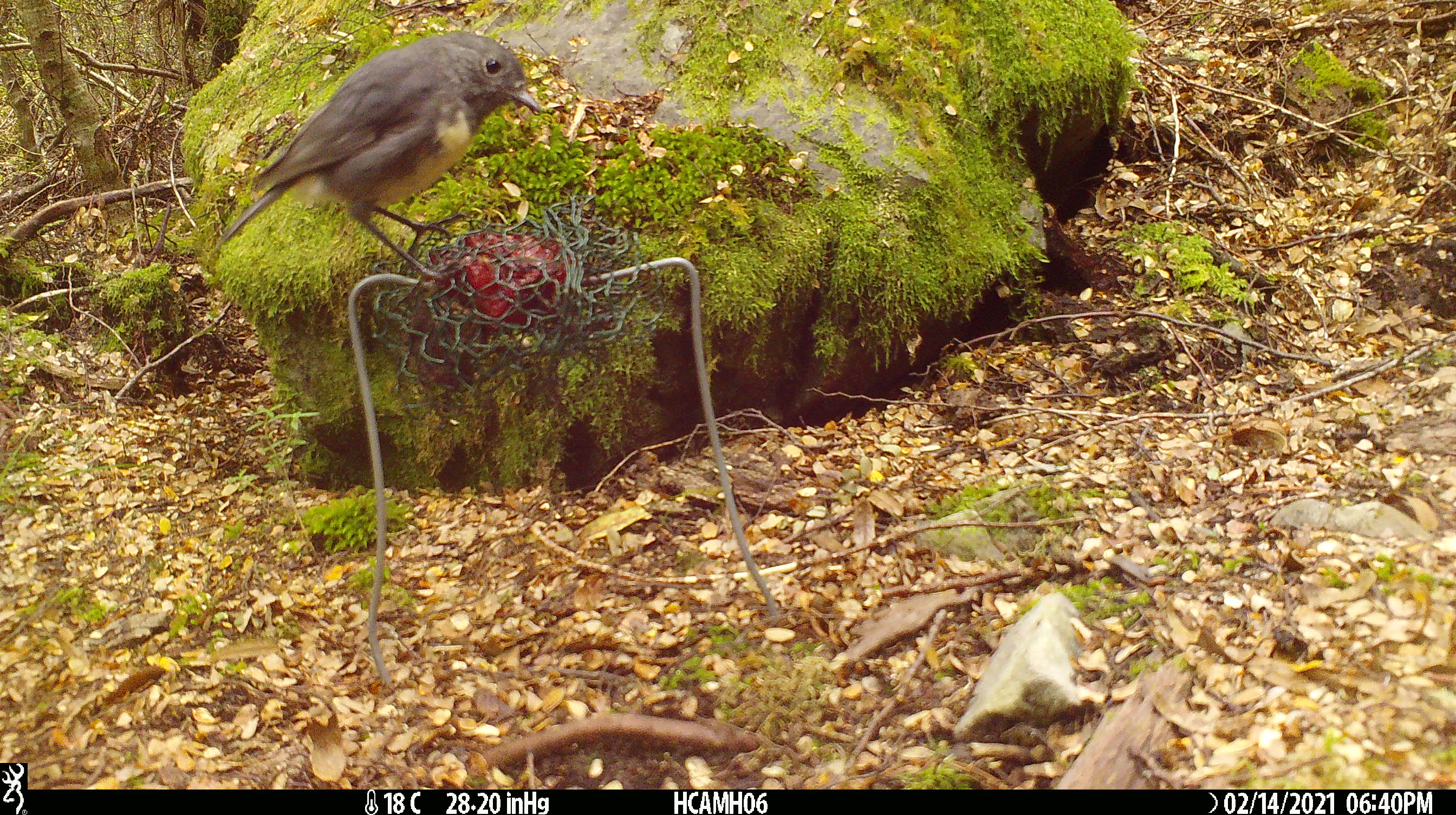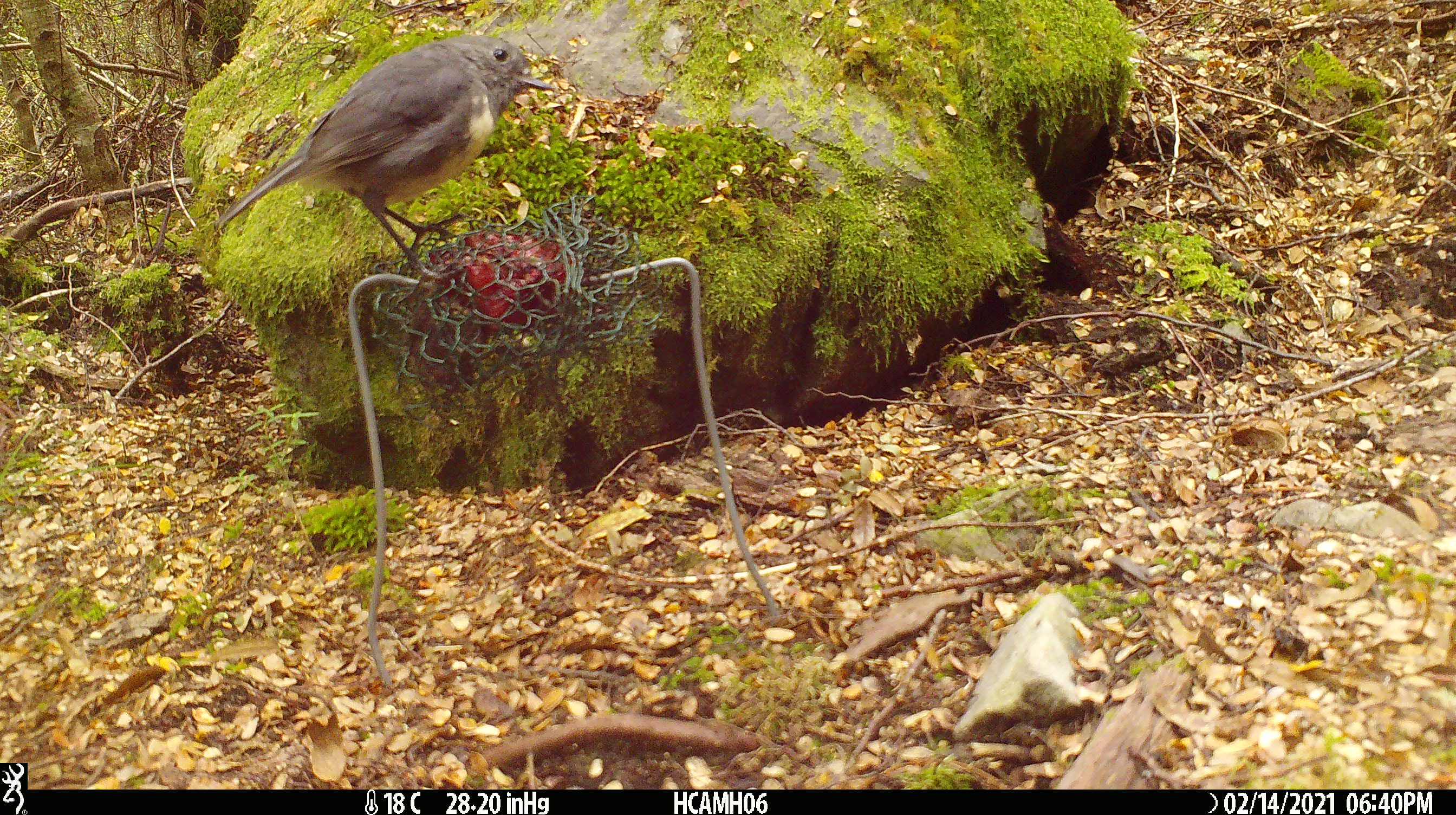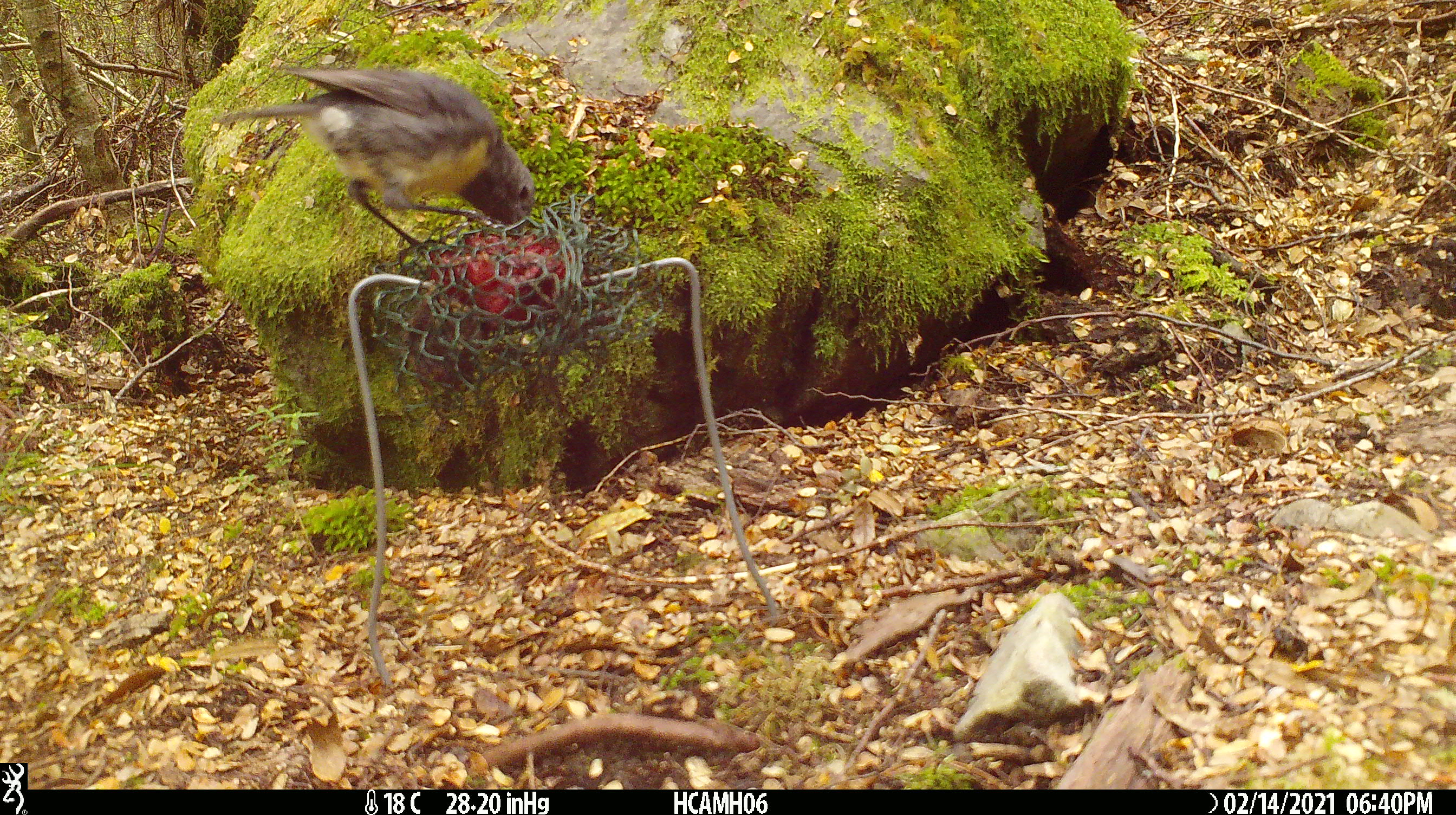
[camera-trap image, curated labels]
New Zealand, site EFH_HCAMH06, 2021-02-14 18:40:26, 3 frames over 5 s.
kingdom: Animalia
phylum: Chordata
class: Aves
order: Passeriformes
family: Petroicidae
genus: Petroica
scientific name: Petroica australis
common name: new zealand robin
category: robin